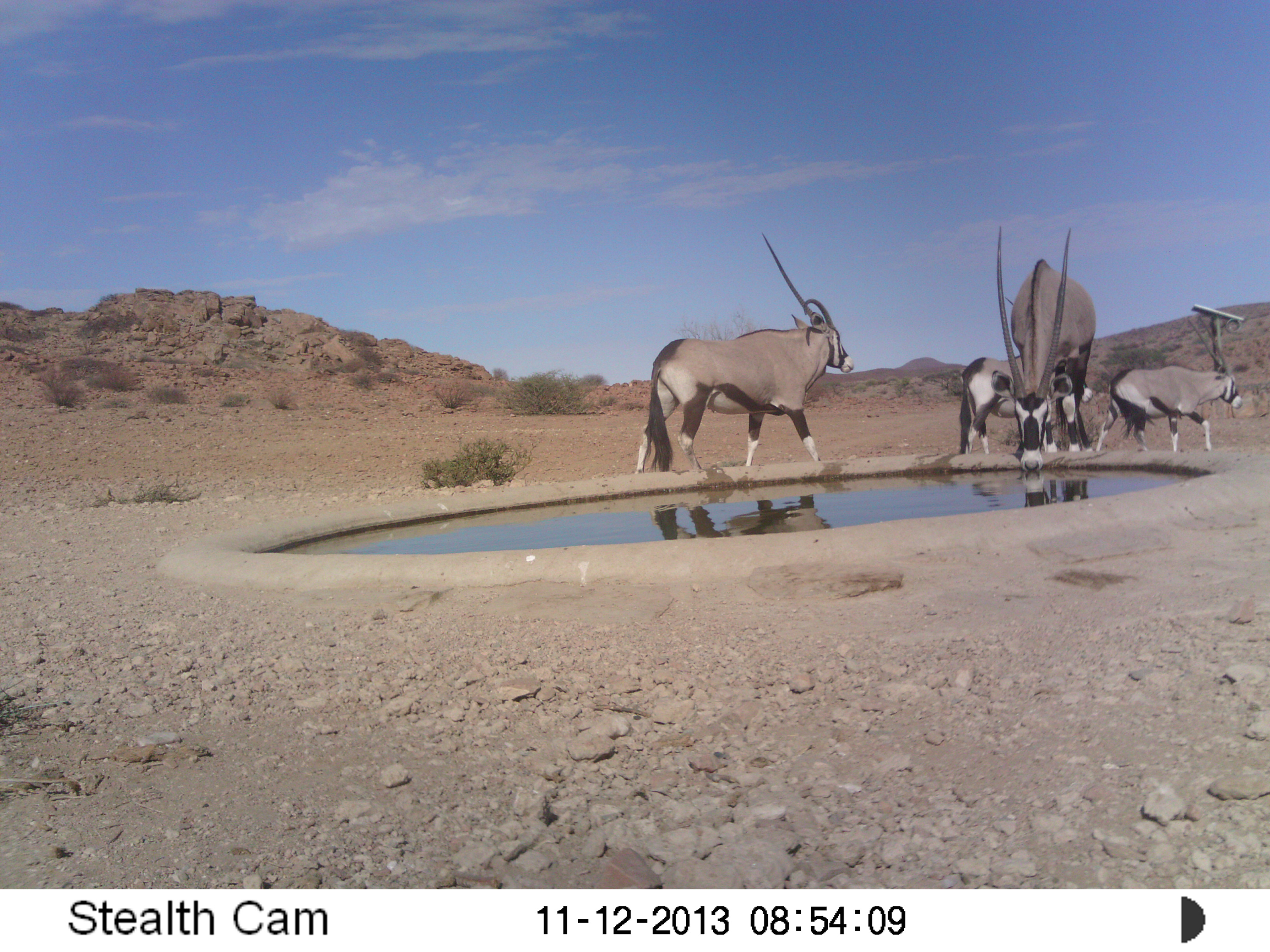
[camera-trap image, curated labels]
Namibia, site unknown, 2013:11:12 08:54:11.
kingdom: Animalia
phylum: Chordata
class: Mammalia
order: Artiodactyla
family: Bovidae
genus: Oryx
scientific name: Oryx gazella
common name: gemsbok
Oryx gazella (gemsbok).